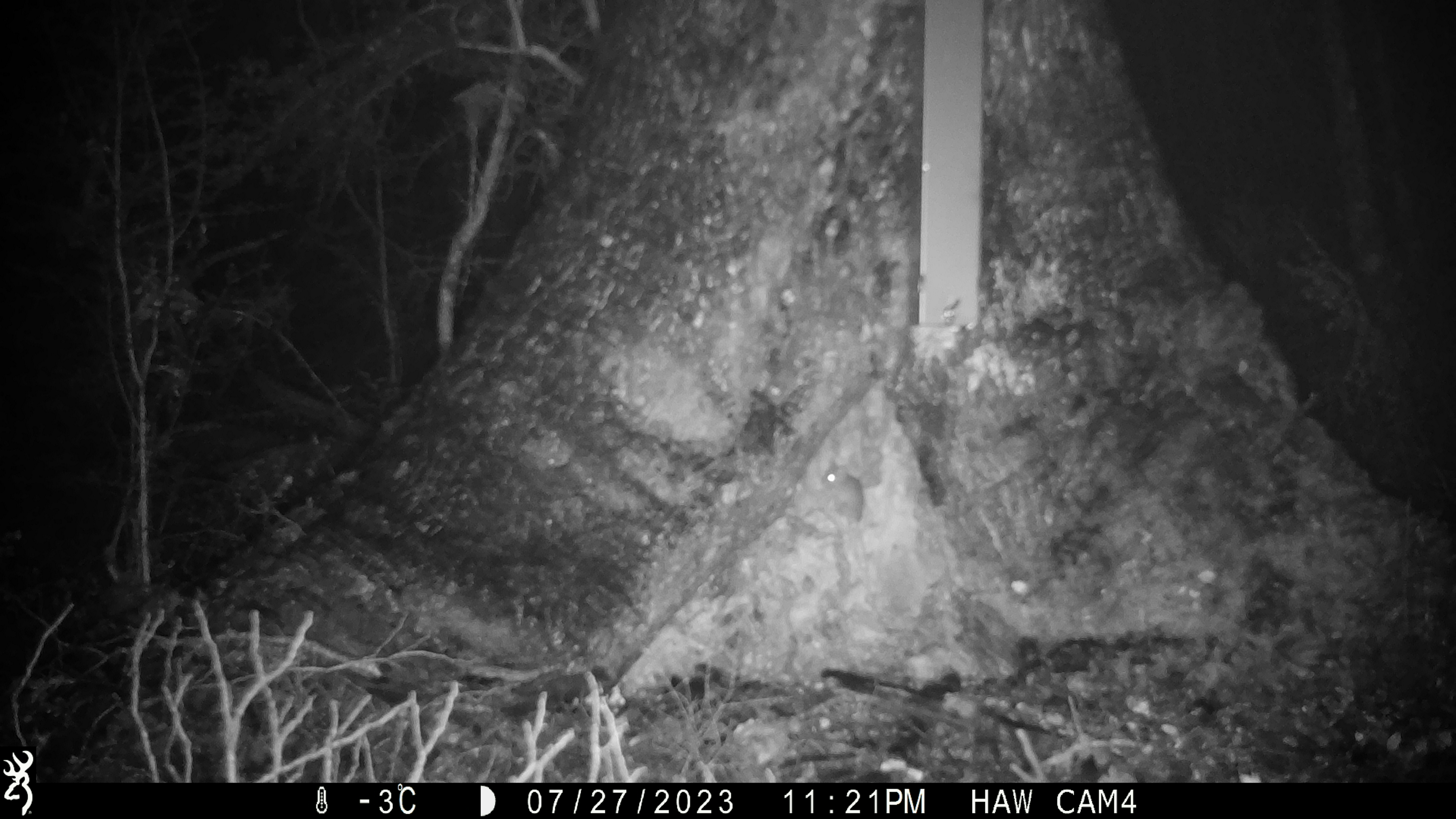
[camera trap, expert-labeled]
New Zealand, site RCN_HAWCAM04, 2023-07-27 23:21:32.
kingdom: Animalia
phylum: Chordata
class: Mammalia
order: Rodentia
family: Muridae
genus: Mus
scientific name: Mus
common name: mouse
Mouse (Mus).